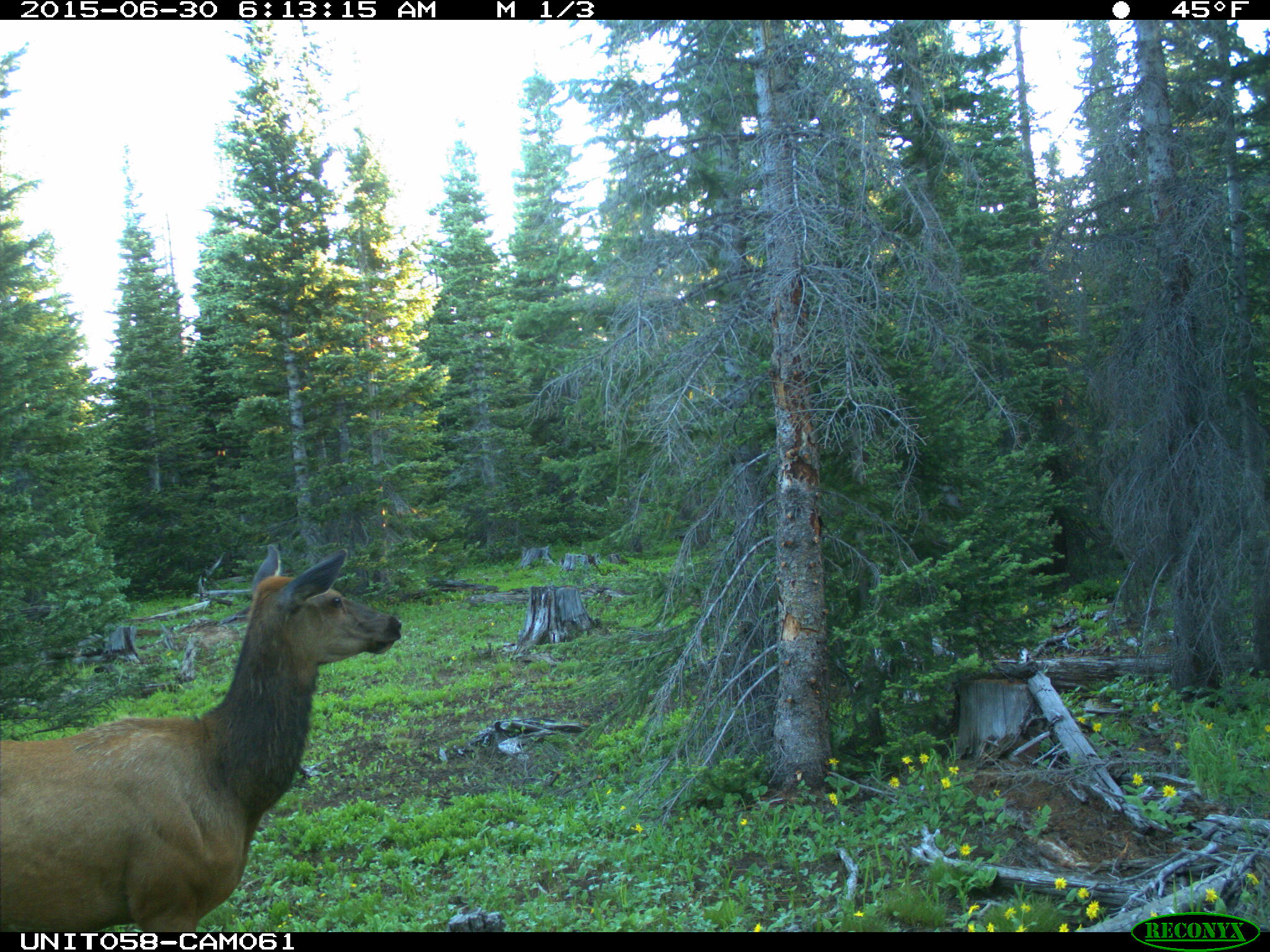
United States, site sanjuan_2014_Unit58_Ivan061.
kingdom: Animalia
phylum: Chordata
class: Mammalia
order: Artiodactyla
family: Cervidae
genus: Cervus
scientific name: Cervus elaphus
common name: red deer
Cervus elaphus (red deer).